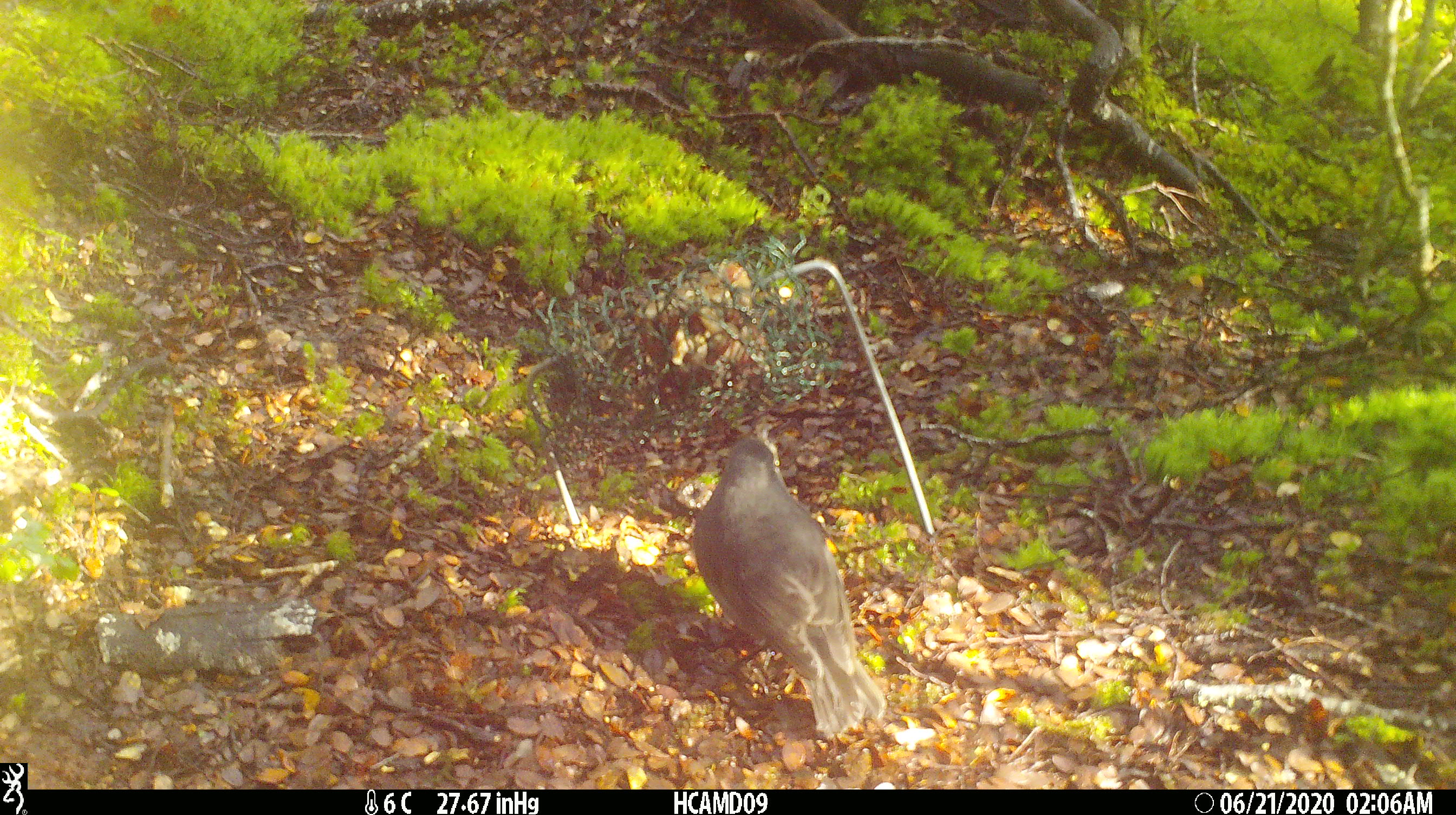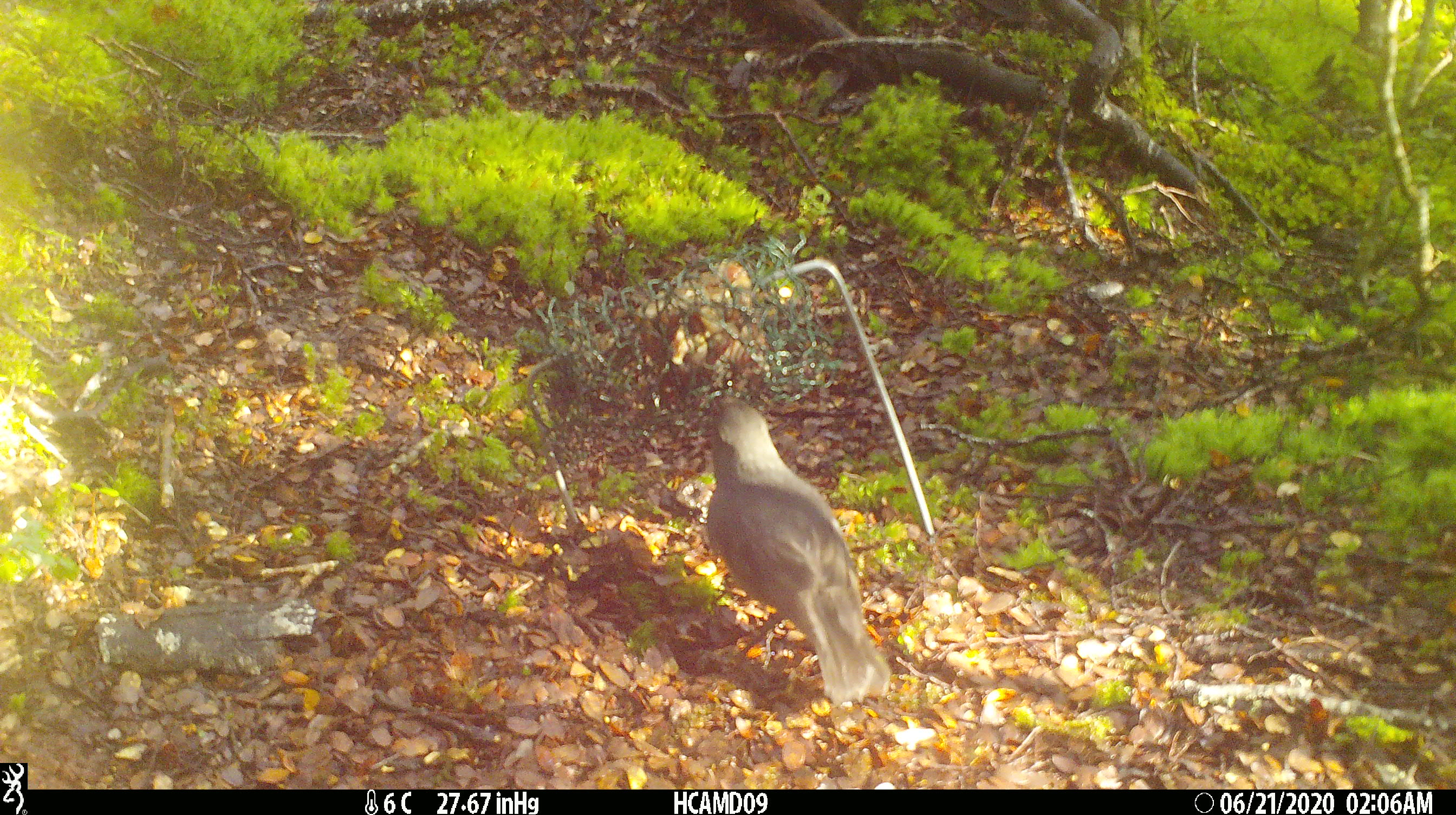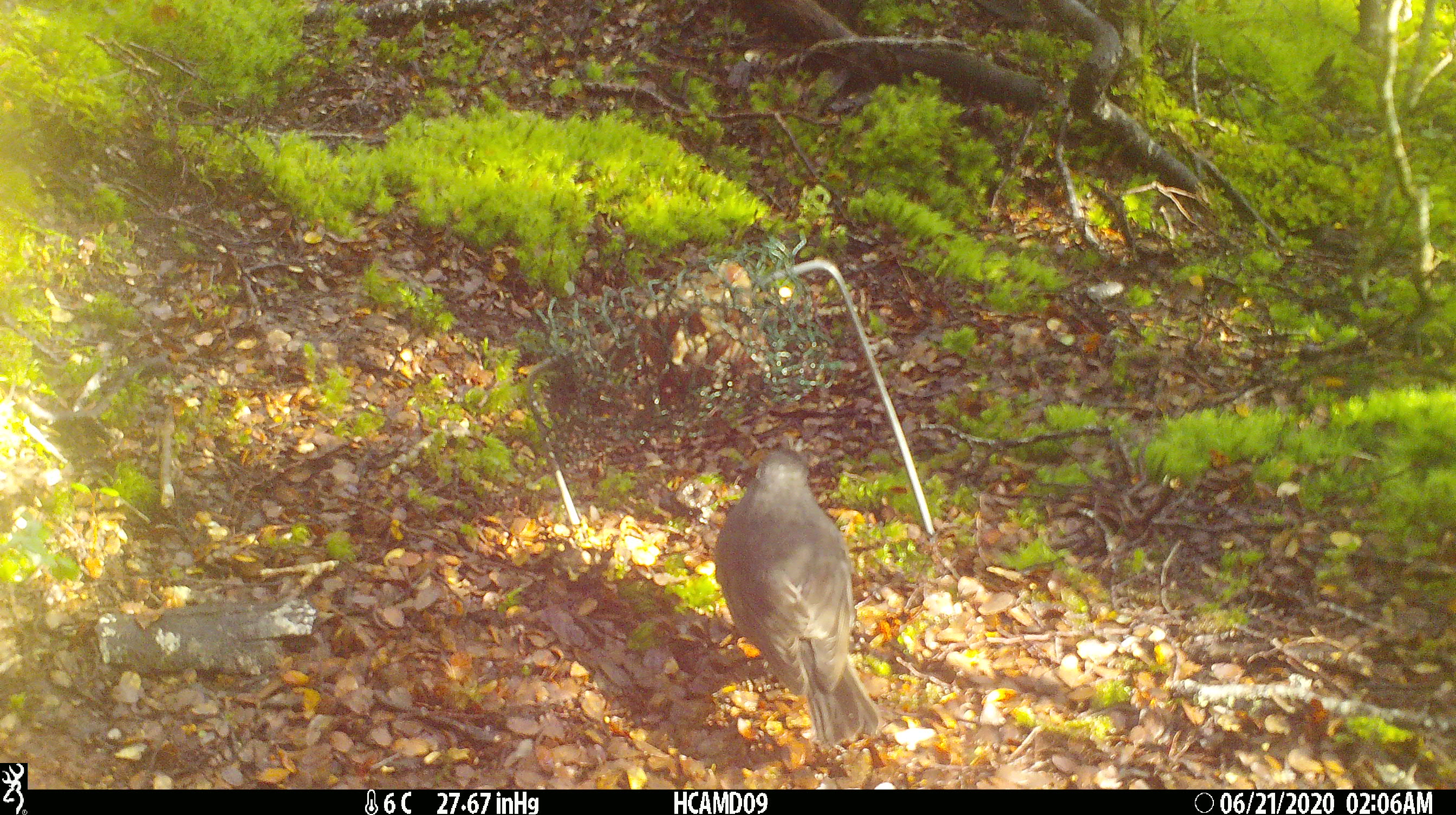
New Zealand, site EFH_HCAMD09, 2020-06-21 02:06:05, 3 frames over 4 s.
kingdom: Animalia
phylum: Chordata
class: Aves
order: Passeriformes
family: Petroicidae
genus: Petroica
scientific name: Petroica australis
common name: new zealand robin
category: robin